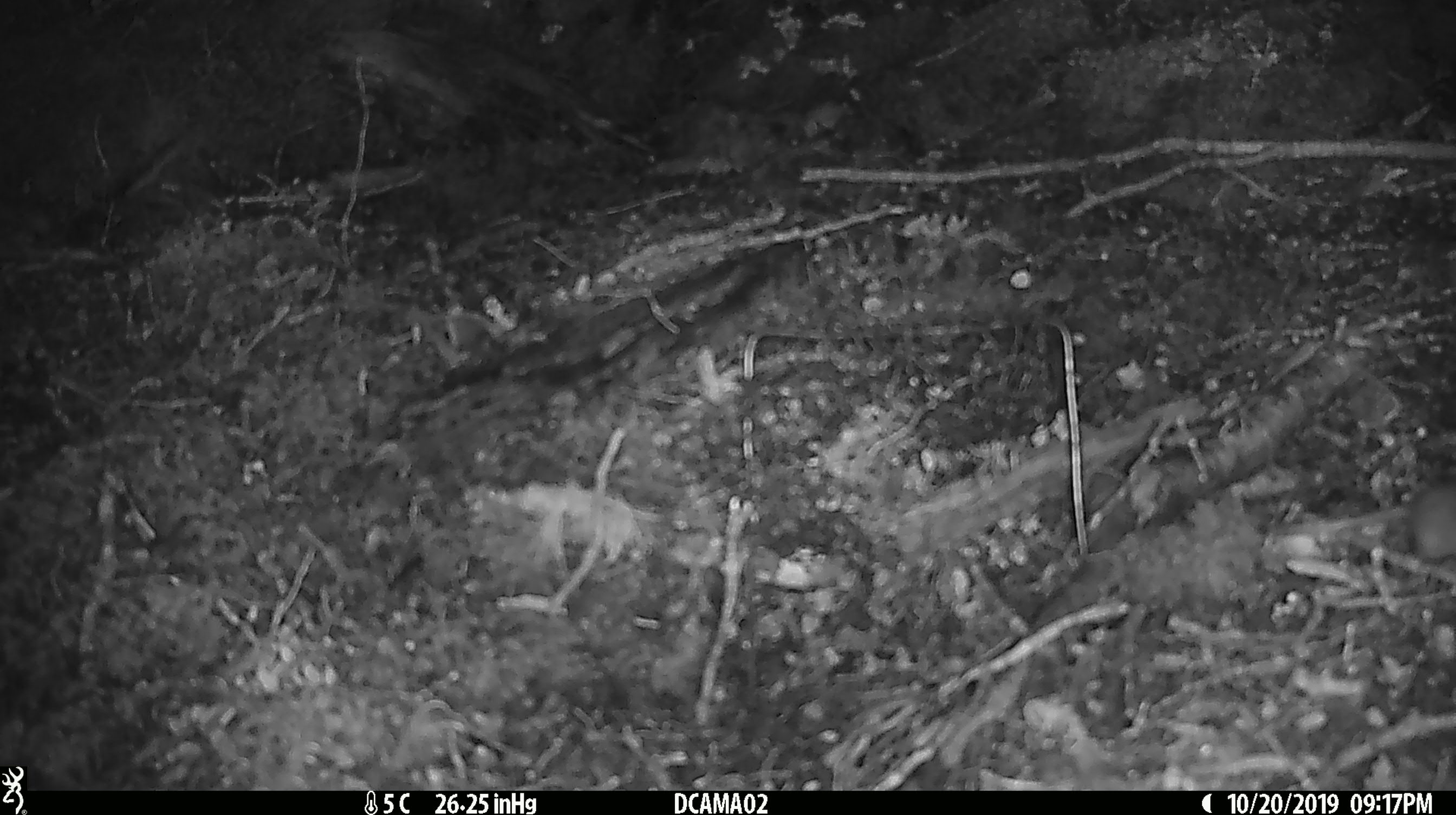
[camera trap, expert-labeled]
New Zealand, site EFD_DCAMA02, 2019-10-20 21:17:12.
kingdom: Animalia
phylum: Chordata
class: Mammalia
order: Rodentia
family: Muridae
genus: Mus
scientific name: Mus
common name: mouse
Mouse (Mus).